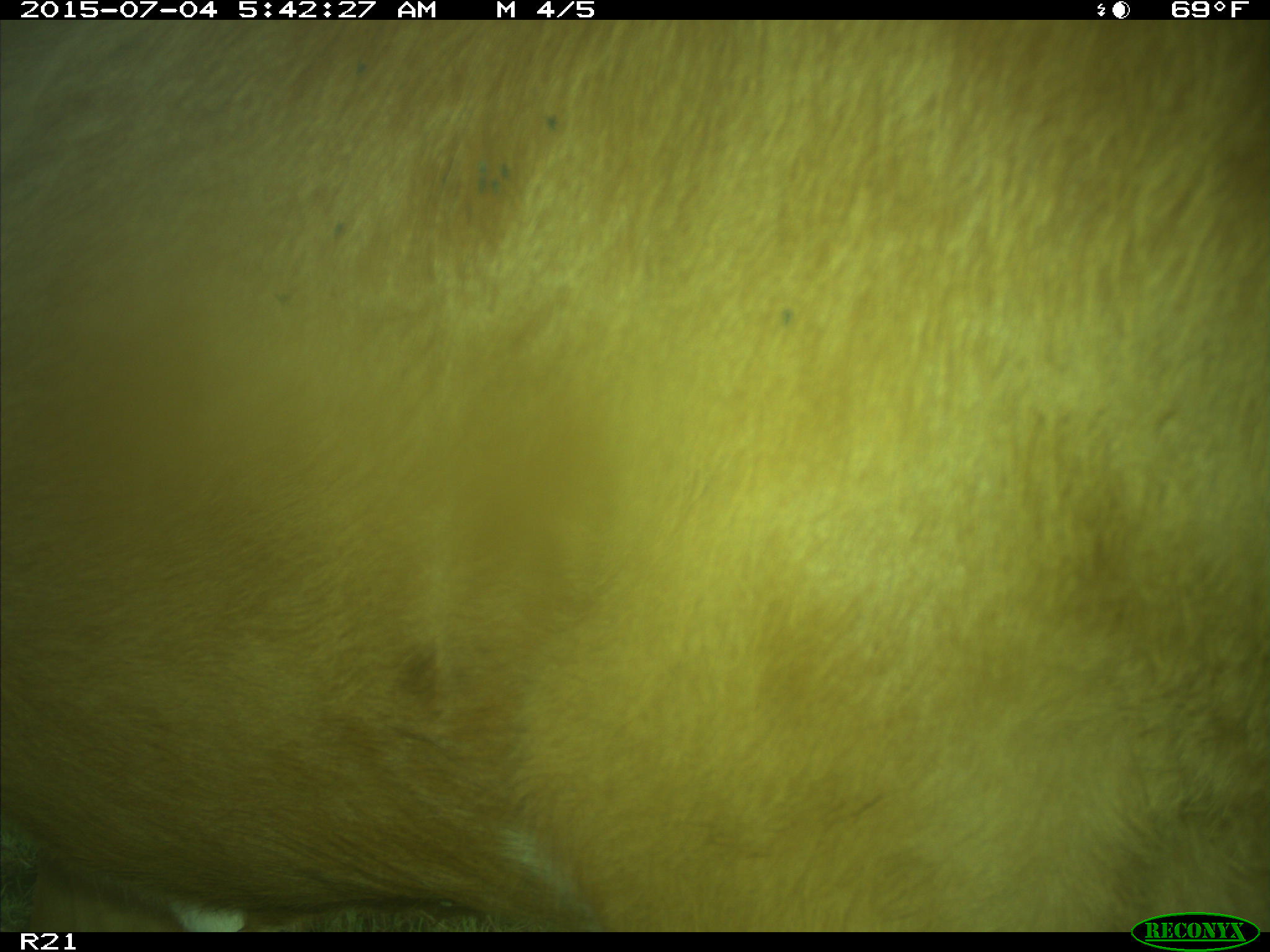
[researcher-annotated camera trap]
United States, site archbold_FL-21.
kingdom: Animalia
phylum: Chordata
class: Mammalia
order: Artiodactyla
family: Bovidae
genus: Bos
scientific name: Bos taurus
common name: domestic cow